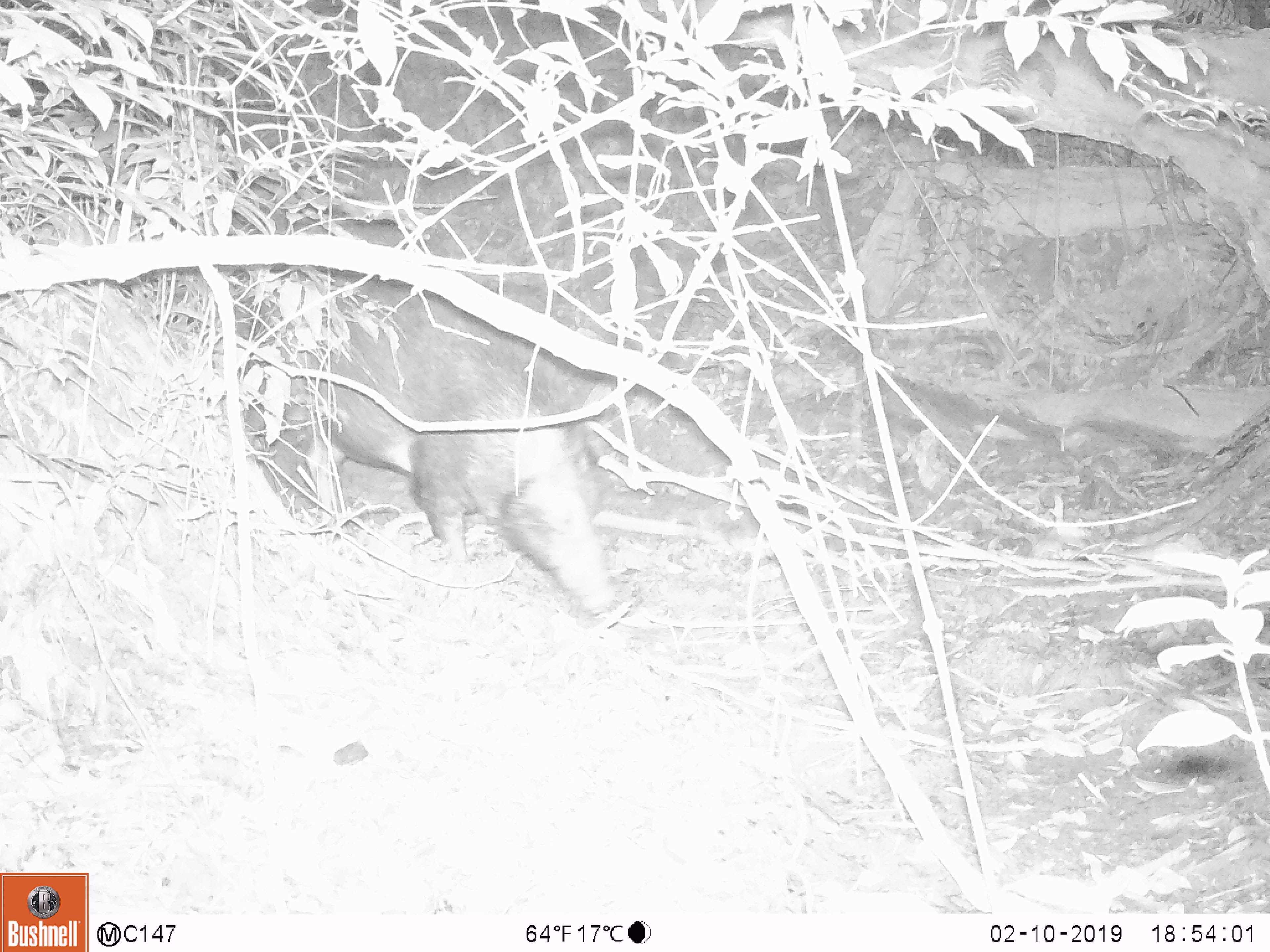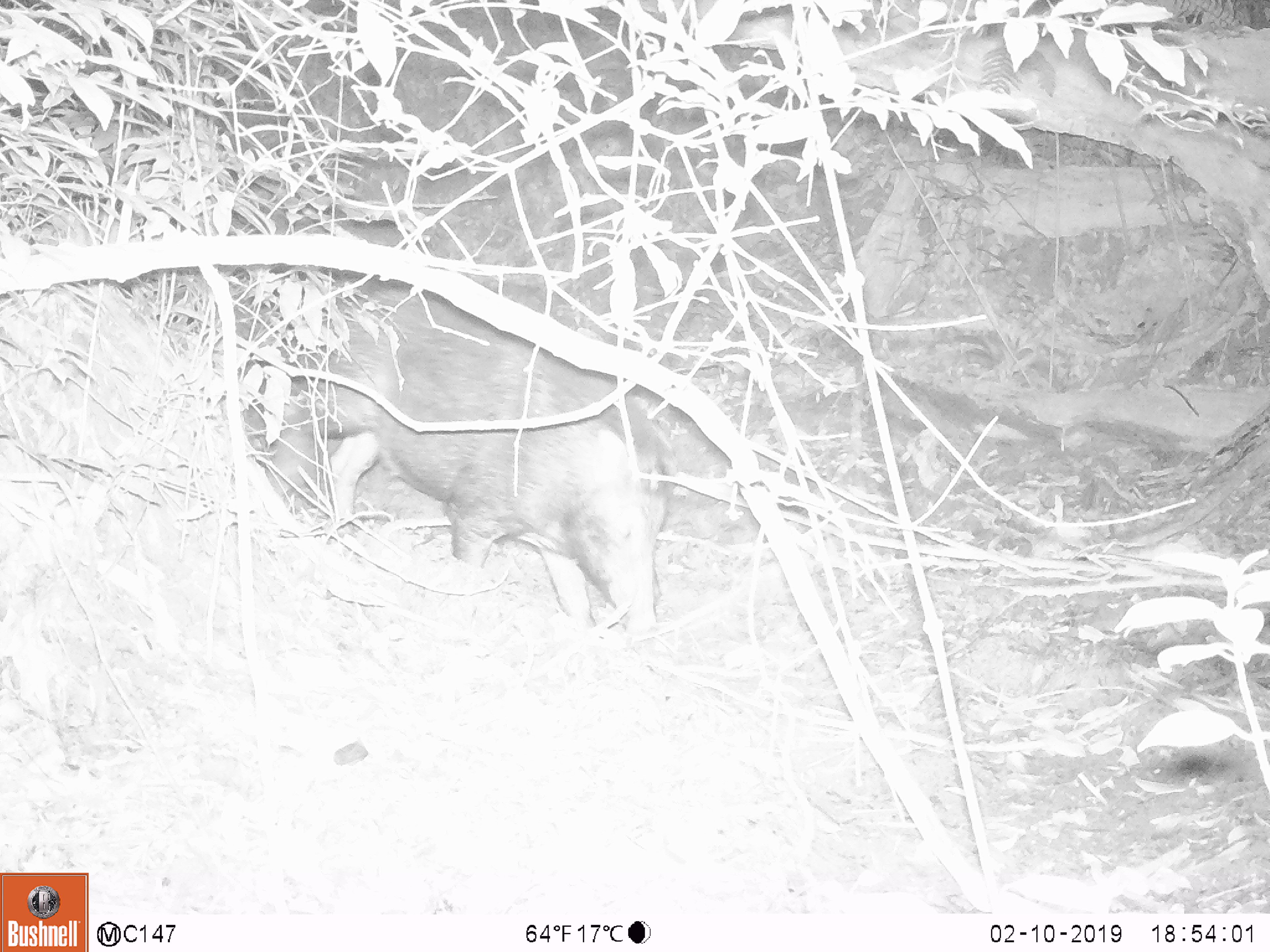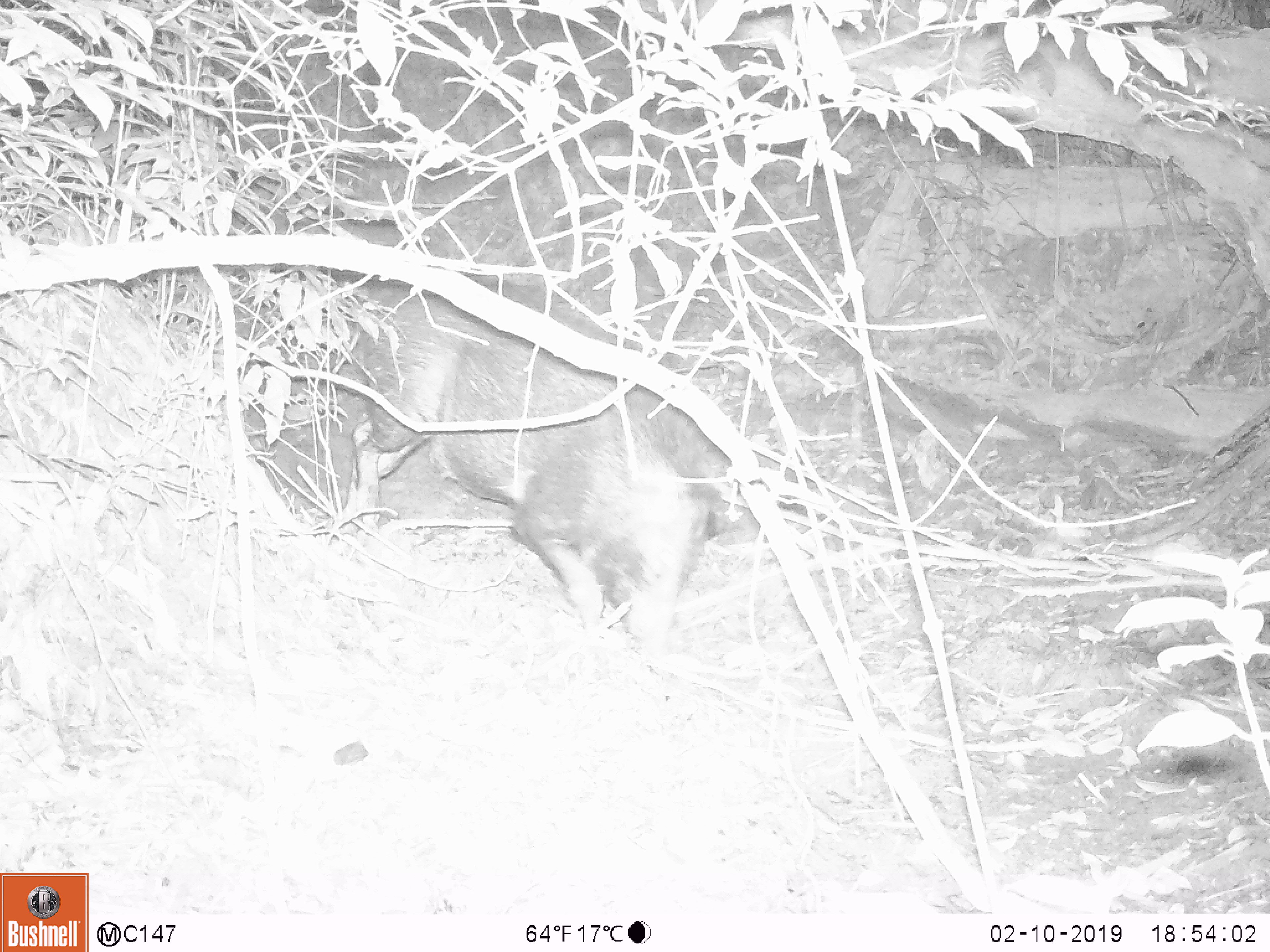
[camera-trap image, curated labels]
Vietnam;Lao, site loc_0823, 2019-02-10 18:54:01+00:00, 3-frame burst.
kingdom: Animalia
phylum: Chordata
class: Mammalia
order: Artiodactyla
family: Suidae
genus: Sus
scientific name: Sus scrofa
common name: eurasian wild pig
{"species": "eurasian wild pig (Sus scrofa)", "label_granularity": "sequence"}